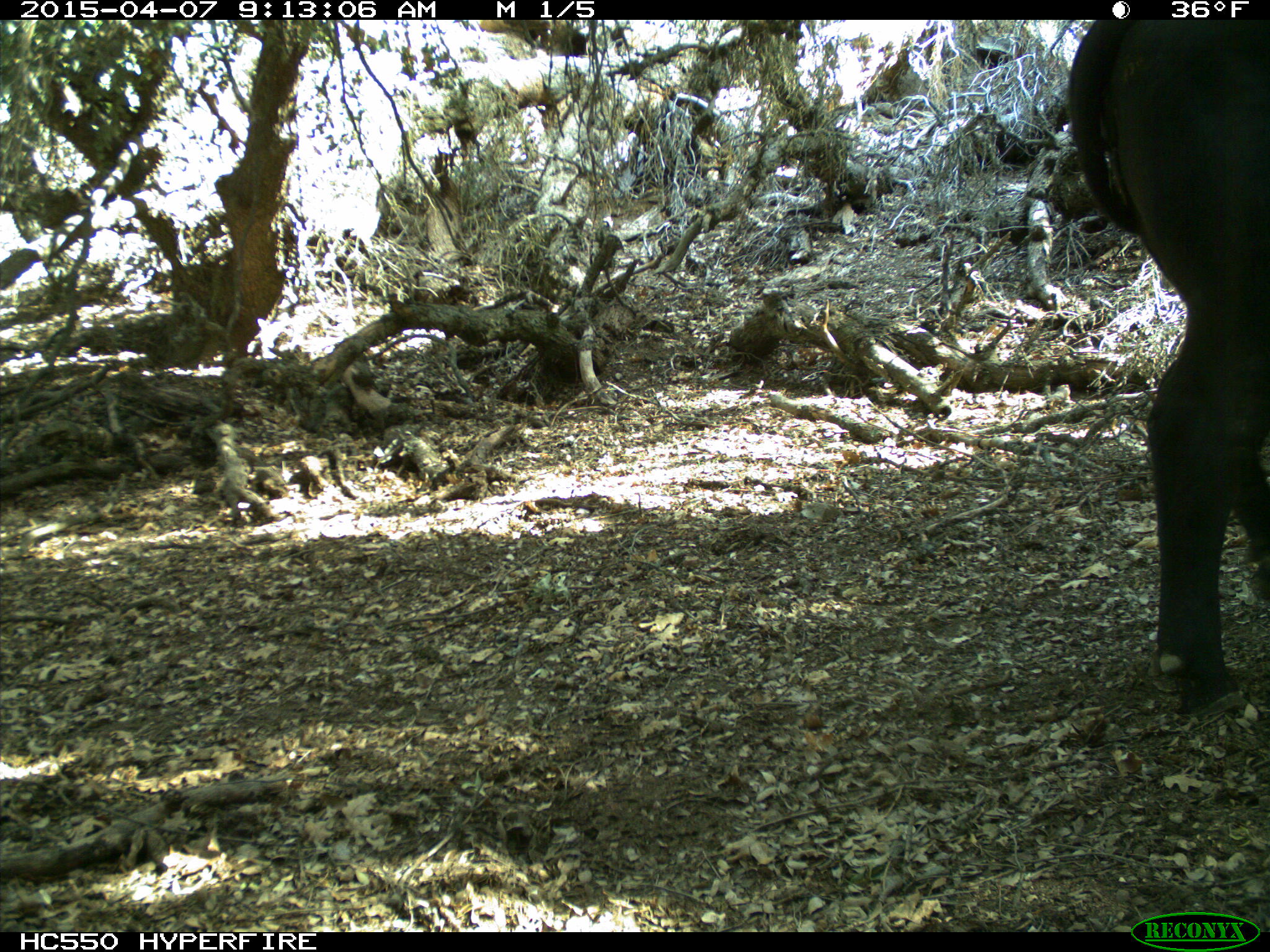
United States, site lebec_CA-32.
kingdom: Animalia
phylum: Chordata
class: Mammalia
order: Artiodactyla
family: Bovidae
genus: Bos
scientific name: Bos taurus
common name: domestic cow